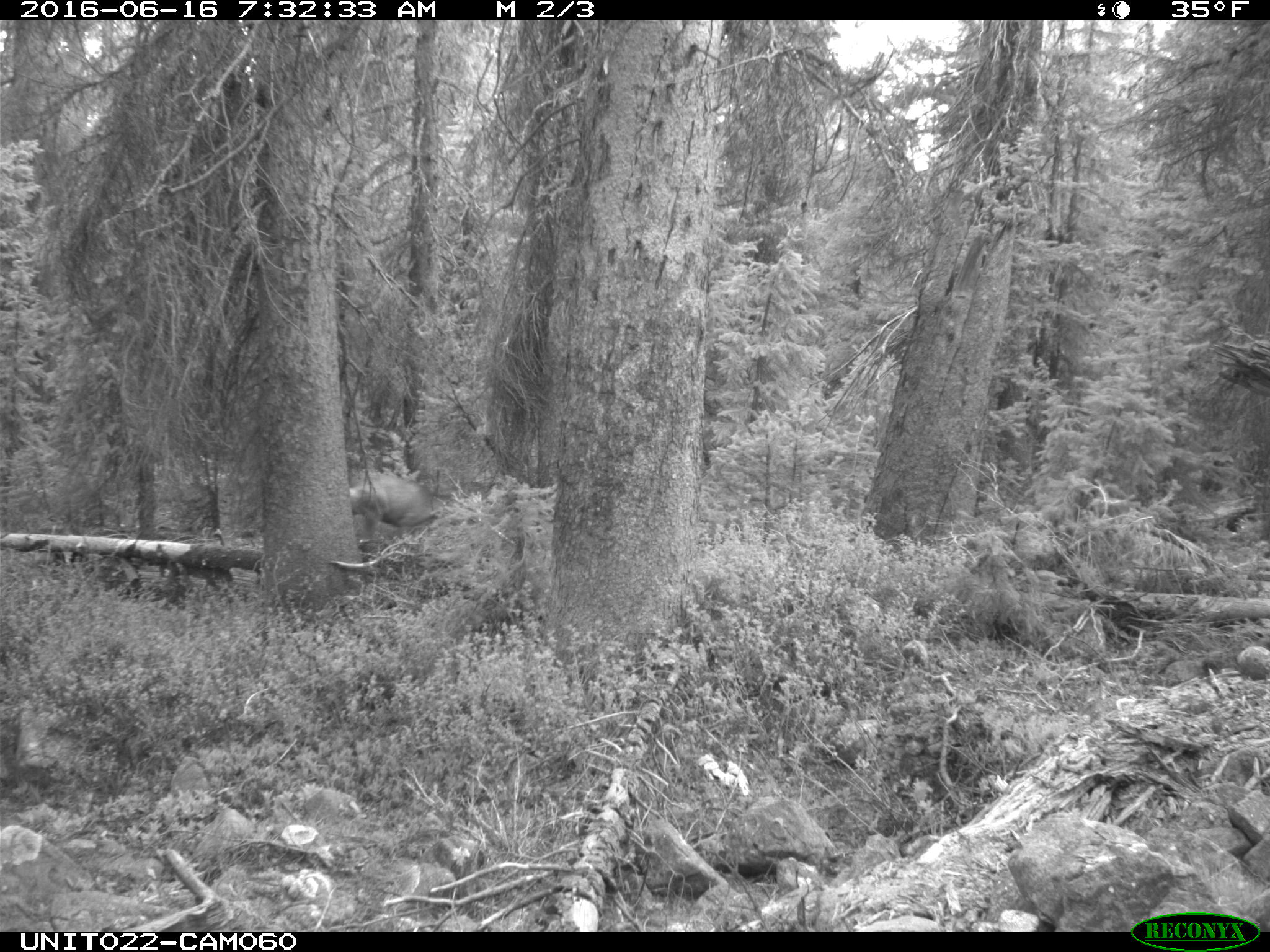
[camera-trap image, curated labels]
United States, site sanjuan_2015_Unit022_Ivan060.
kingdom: Animalia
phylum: Chordata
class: Mammalia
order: Artiodactyla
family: Cervidae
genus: Odocoileus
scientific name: Odocoileus hemionus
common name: mule deer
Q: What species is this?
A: Odocoileus hemionus (mule deer).